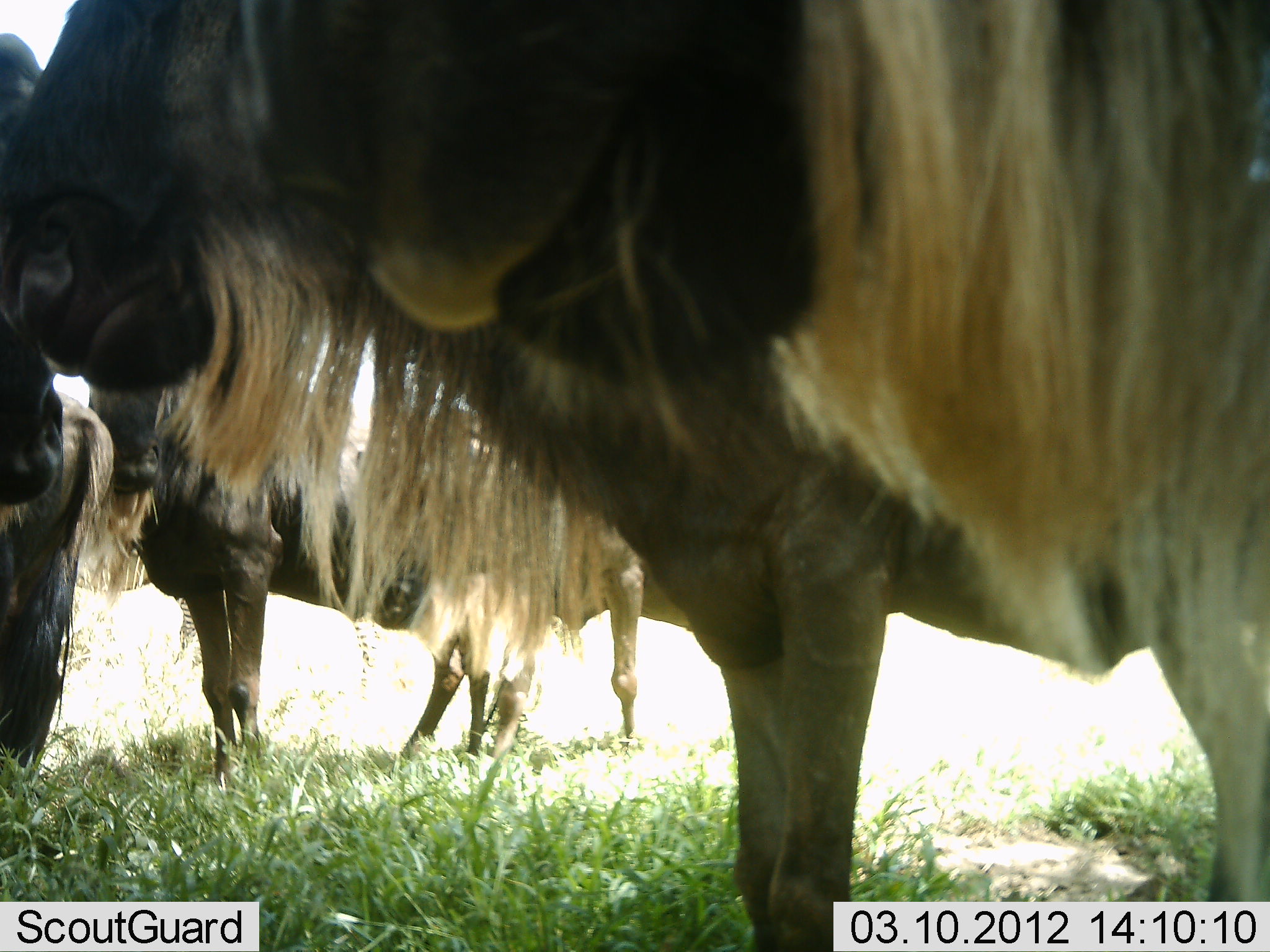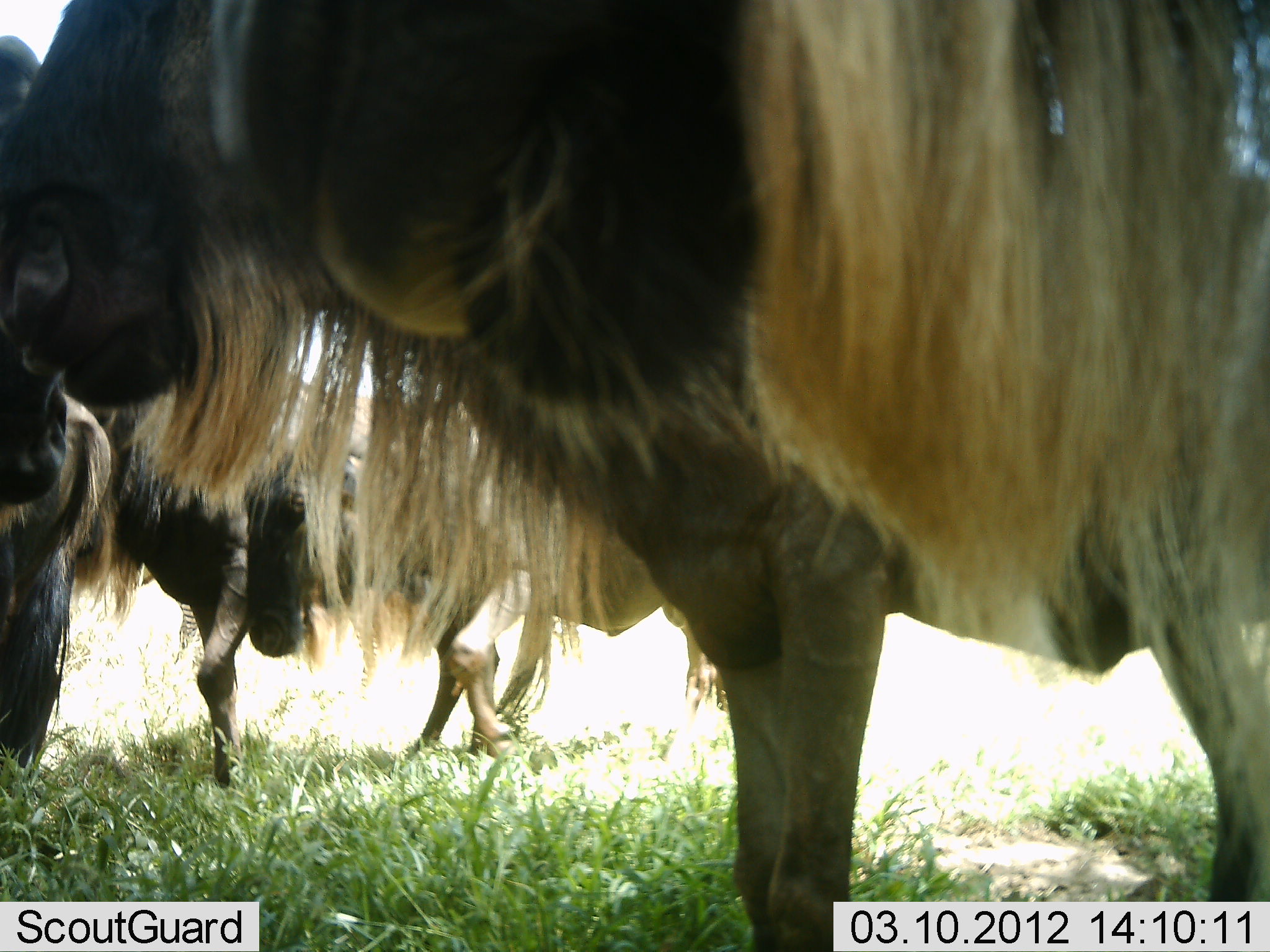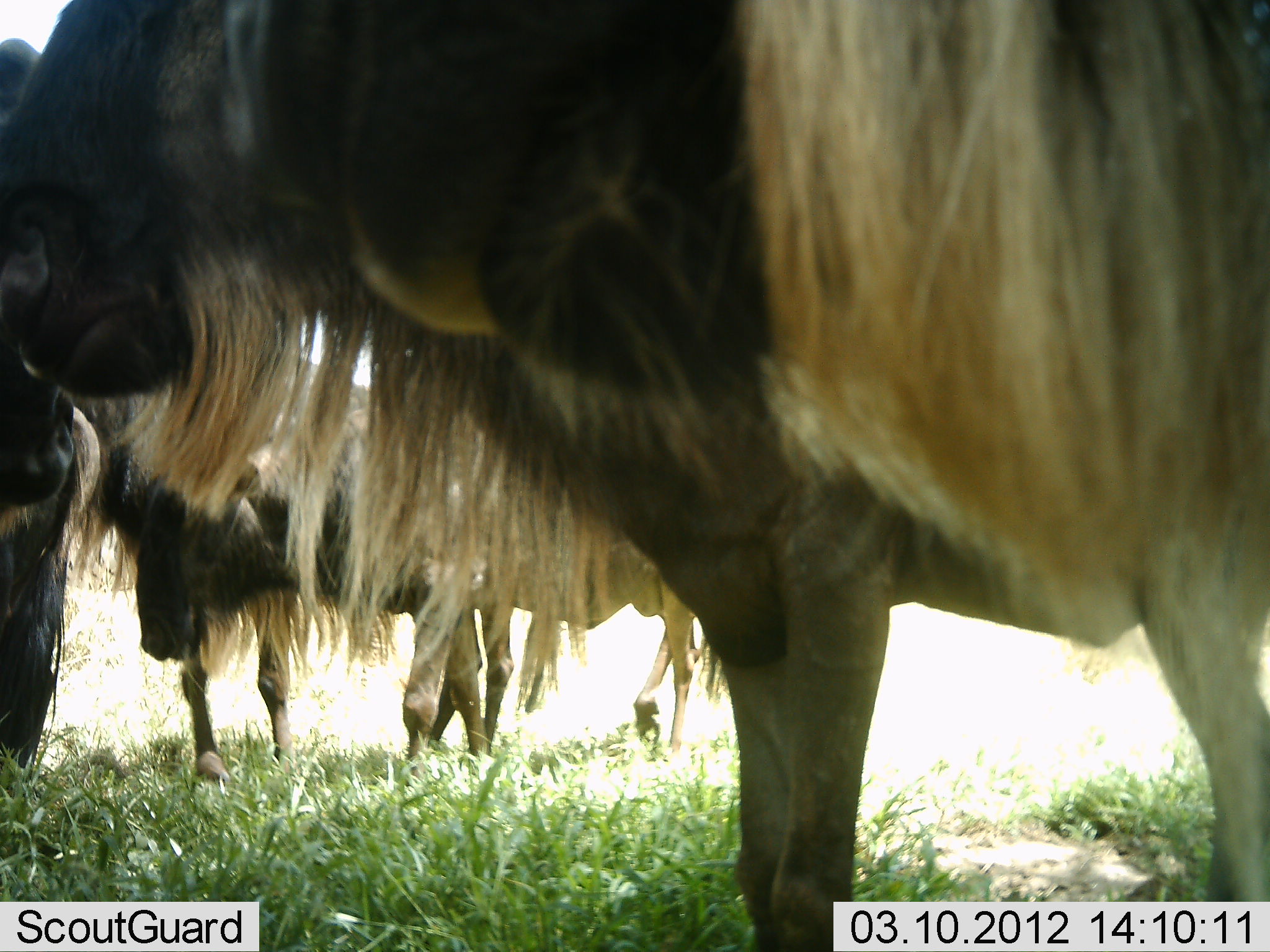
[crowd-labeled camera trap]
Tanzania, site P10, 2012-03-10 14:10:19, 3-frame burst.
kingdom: Animalia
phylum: Chordata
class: Mammalia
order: Artiodactyla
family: Bovidae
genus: Connochaetes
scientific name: Connochaetes taurinus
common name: blue wildebeest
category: wildebeest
Wildebeest (blue wildebeest) (Connochaetes taurinus), count 4. Behavior (volunteer vote fractions): standing 88%, resting 4%, moving 31%, interacting 0%. Young present (vote fraction): 4%. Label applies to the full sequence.